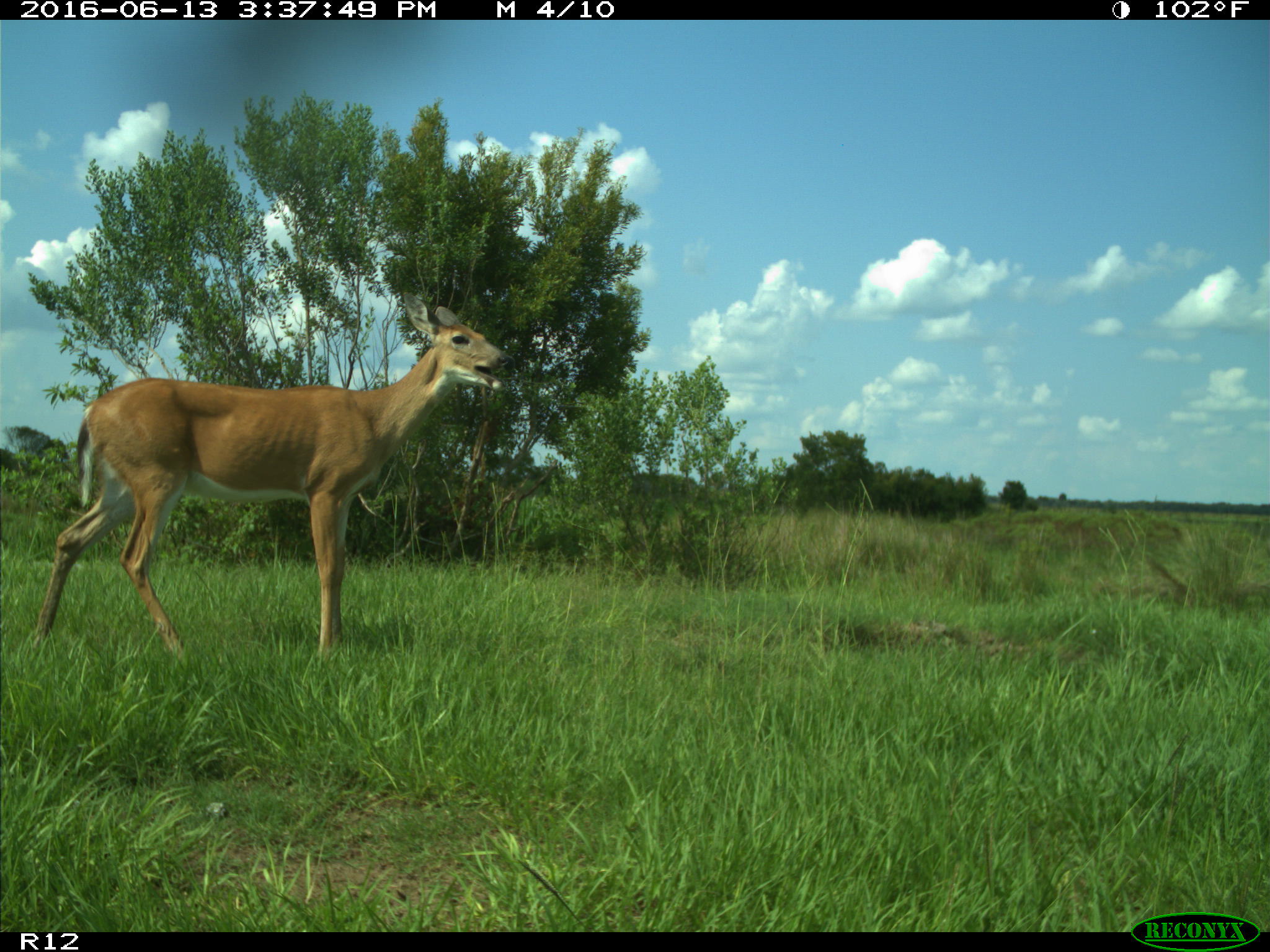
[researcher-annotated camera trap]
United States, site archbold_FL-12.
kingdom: Animalia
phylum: Chordata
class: Mammalia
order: Artiodactyla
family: Cervidae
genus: Odocoileus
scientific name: Odocoileus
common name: deer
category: unidentified deer